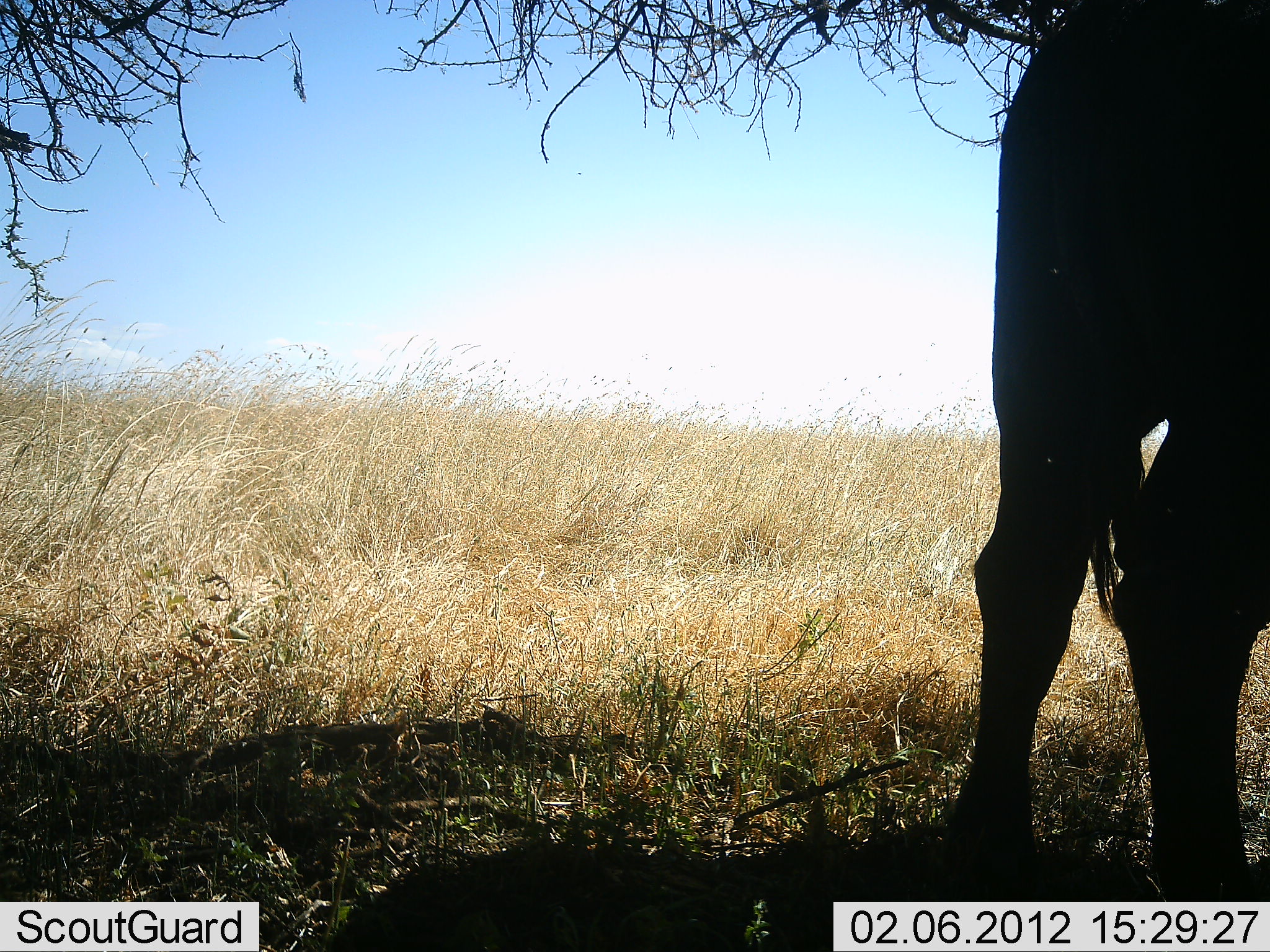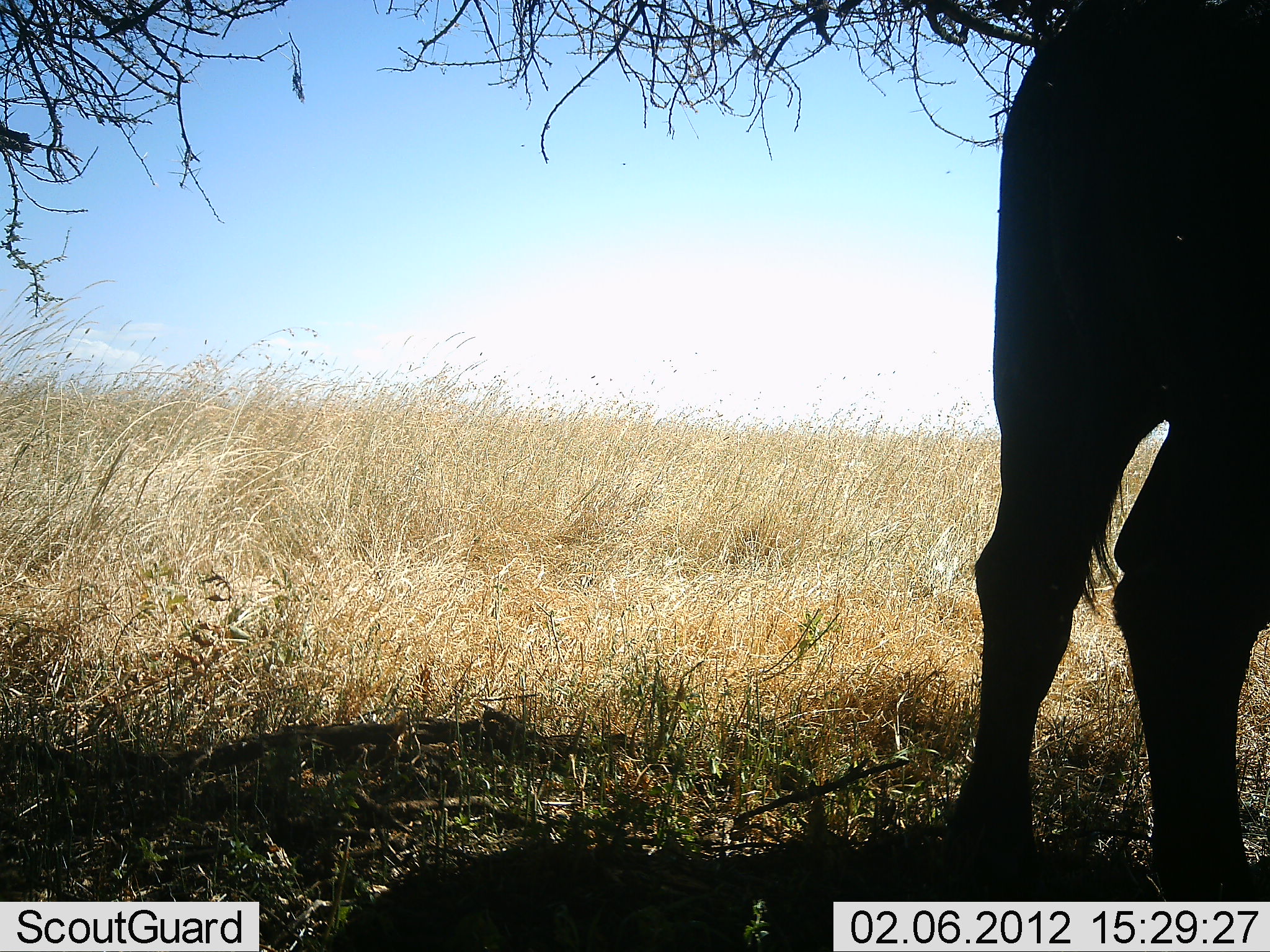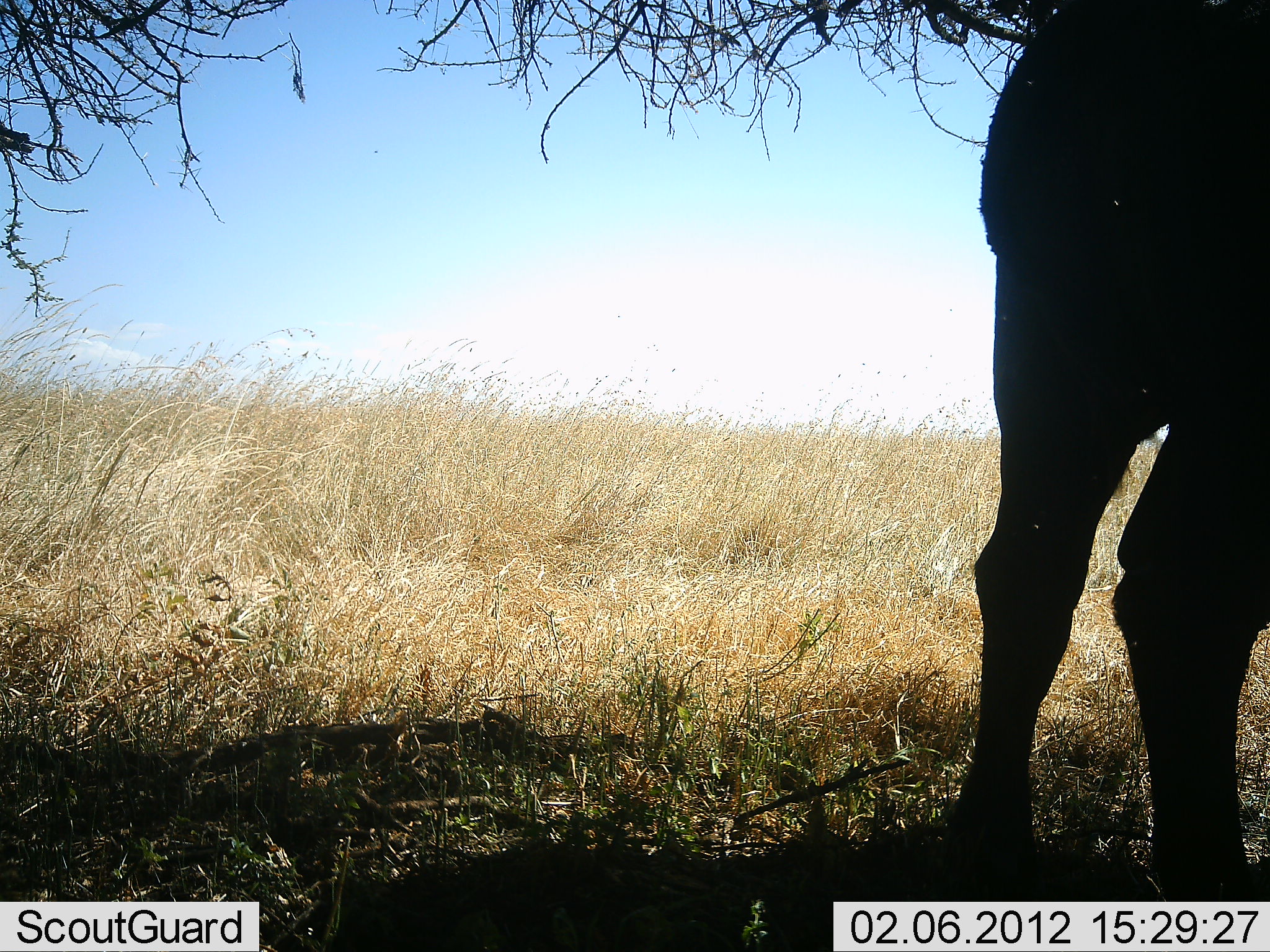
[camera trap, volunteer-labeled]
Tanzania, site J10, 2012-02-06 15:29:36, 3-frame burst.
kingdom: Animalia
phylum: Chordata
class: Mammalia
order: Artiodactyla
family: Bovidae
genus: Syncerus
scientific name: Syncerus caffer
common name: cape buffalo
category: buffalo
Buffalo (cape buffalo) (Syncerus caffer), count 1. Behavior (volunteer vote fractions): standing 100%, resting 0%, moving 0%, interacting 0%. Young present (vote fraction): 0%. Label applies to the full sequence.